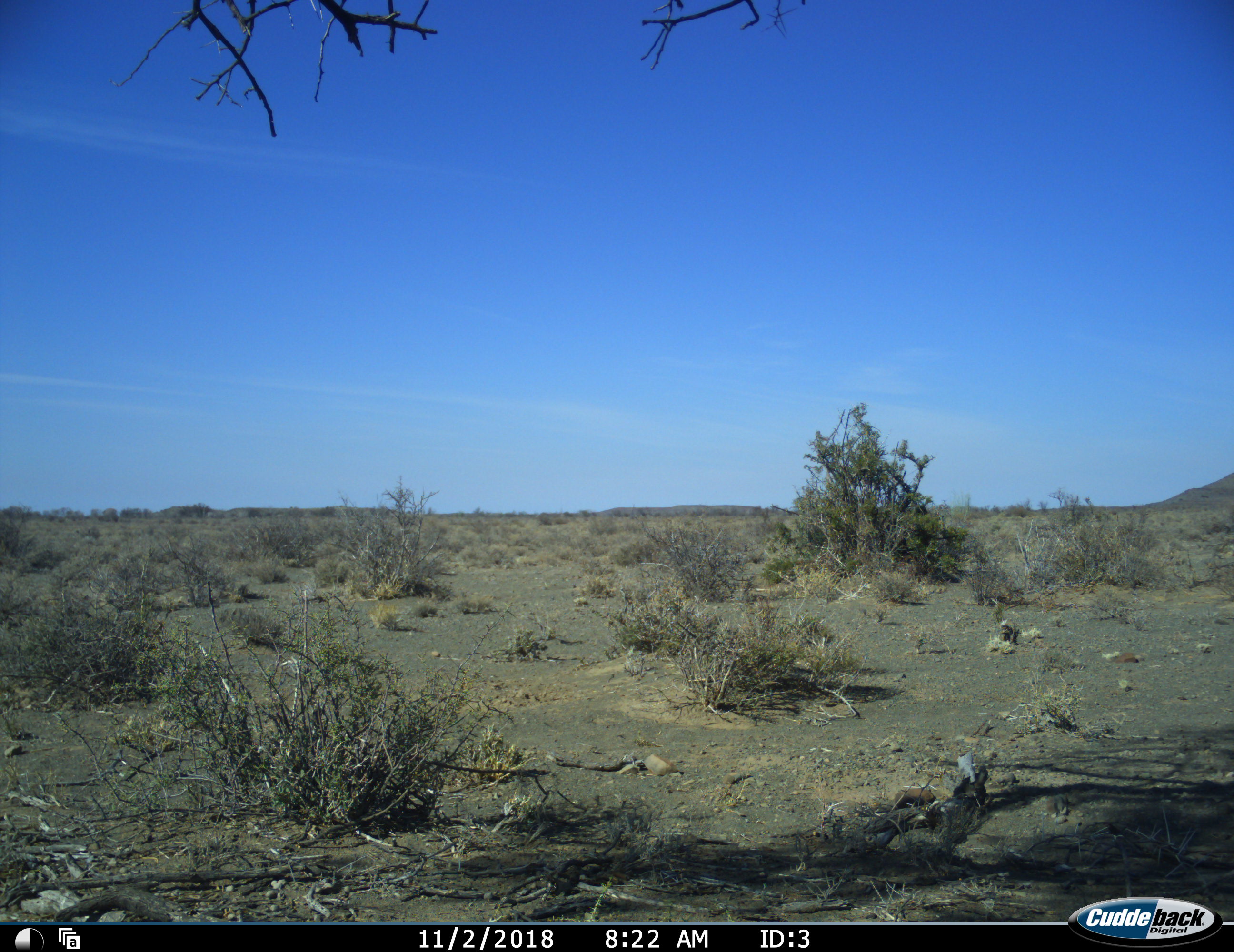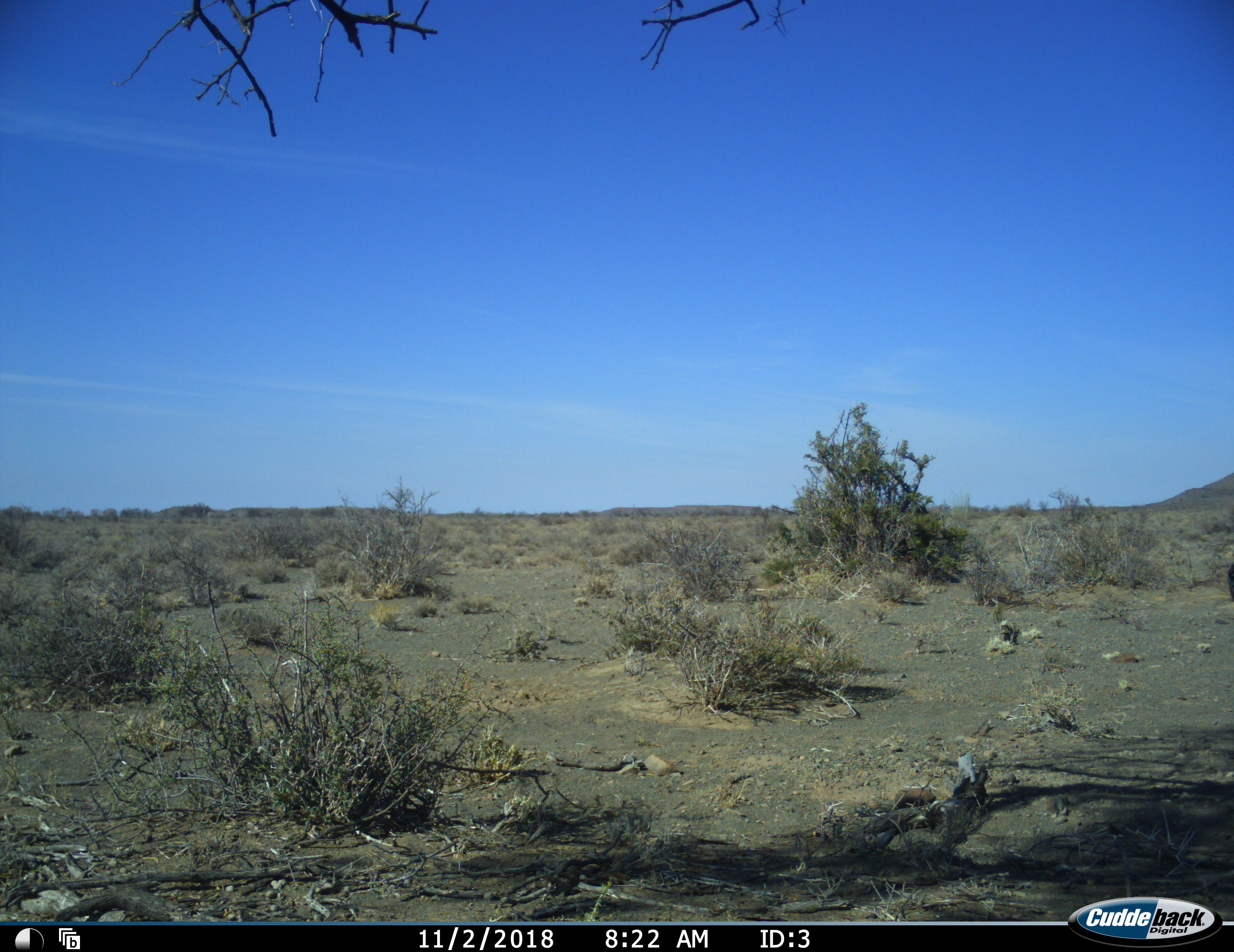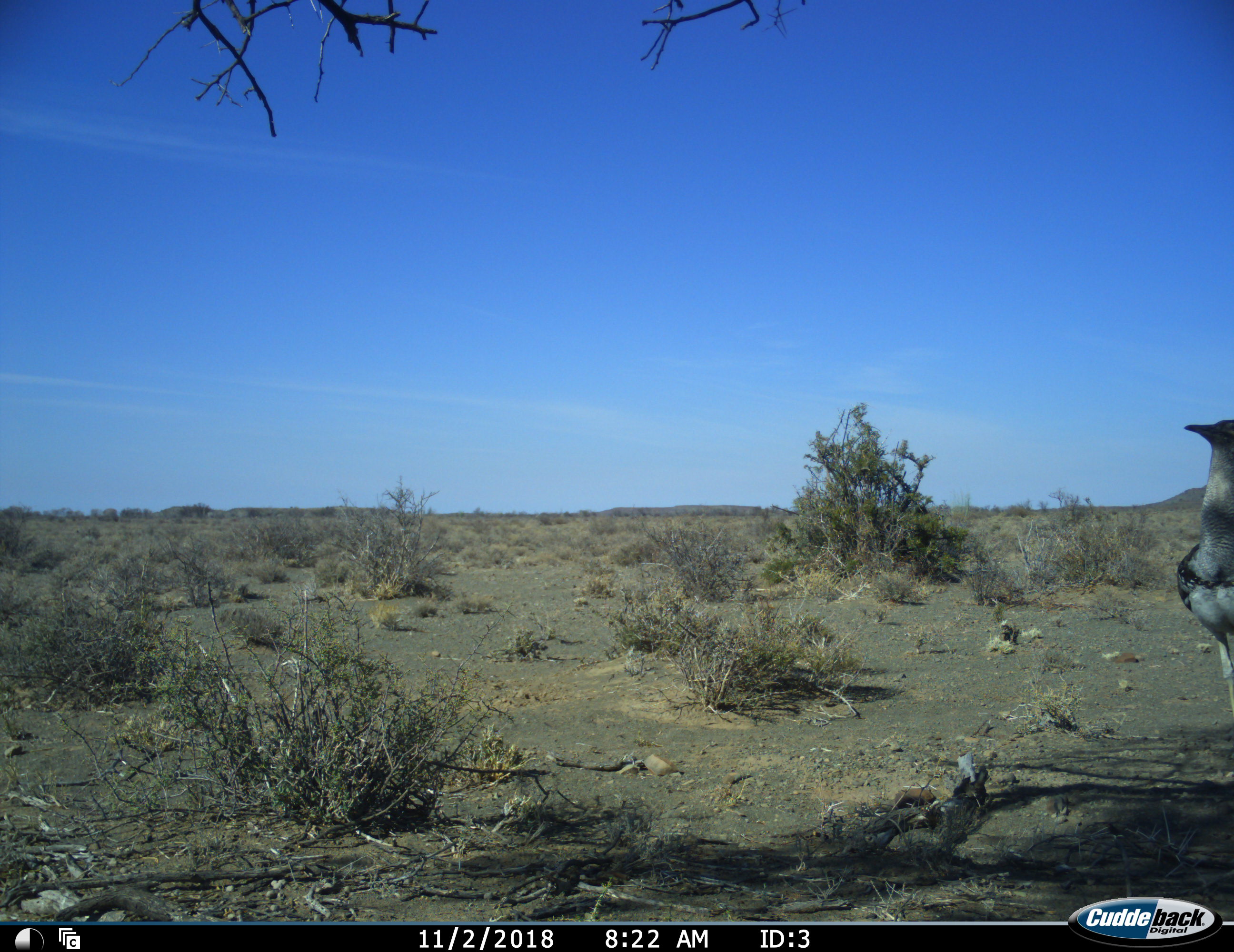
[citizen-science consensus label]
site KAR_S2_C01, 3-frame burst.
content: unidentified animal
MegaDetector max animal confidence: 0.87